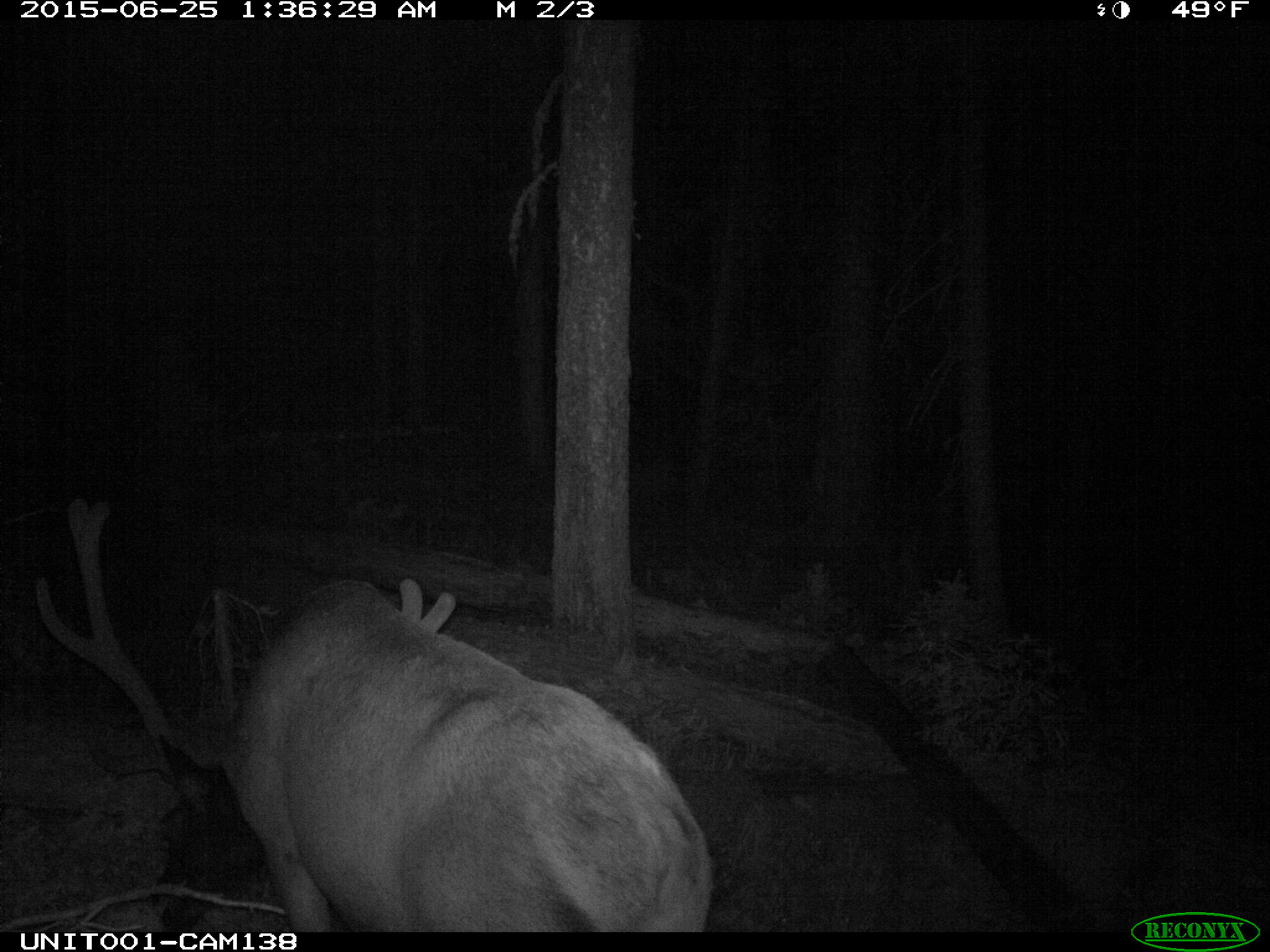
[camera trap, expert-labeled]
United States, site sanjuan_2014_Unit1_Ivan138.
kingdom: Animalia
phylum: Chordata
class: Mammalia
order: Artiodactyla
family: Cervidae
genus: Cervus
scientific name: Cervus elaphus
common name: red deer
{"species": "Cervus elaphus (red deer)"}